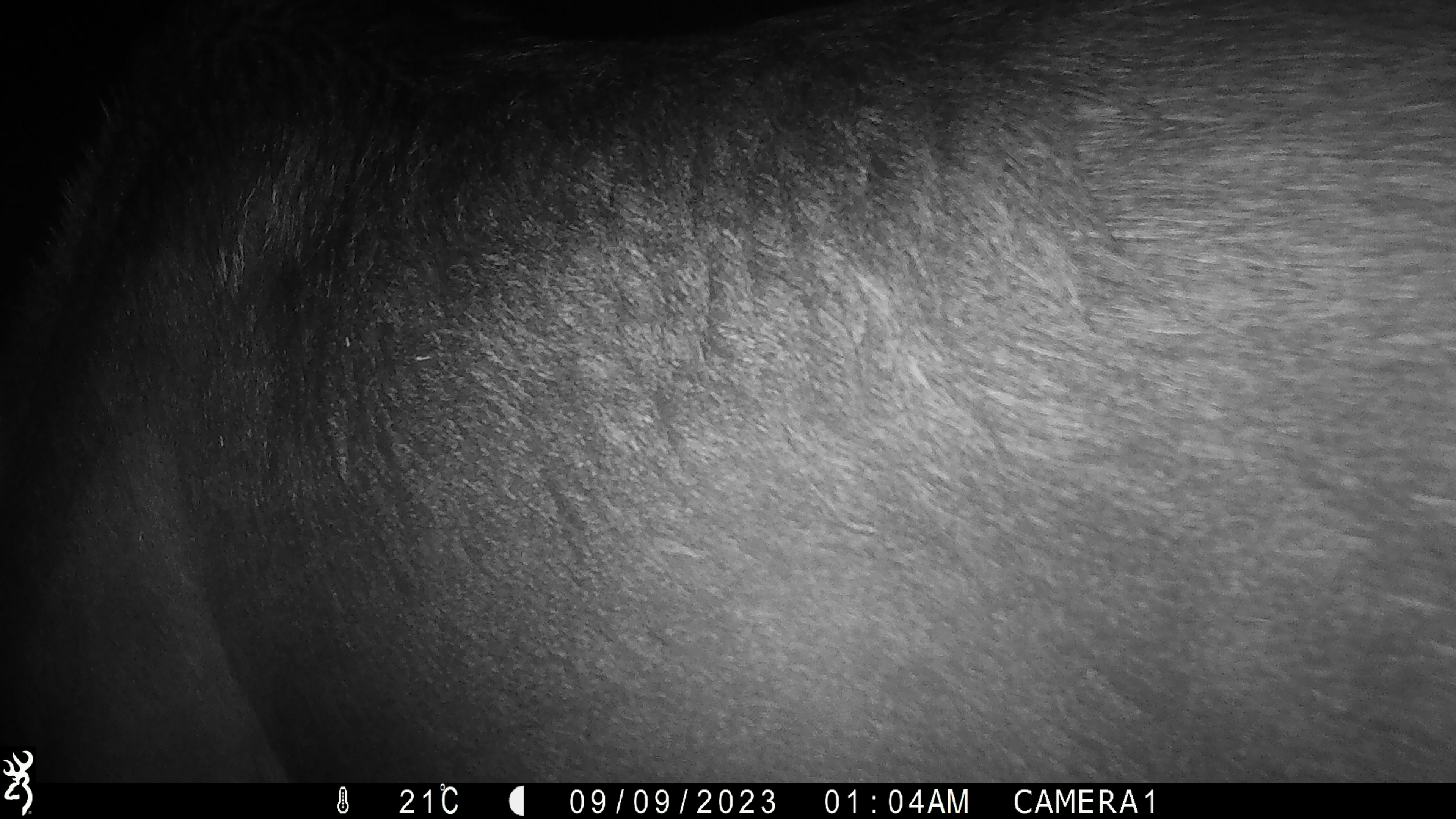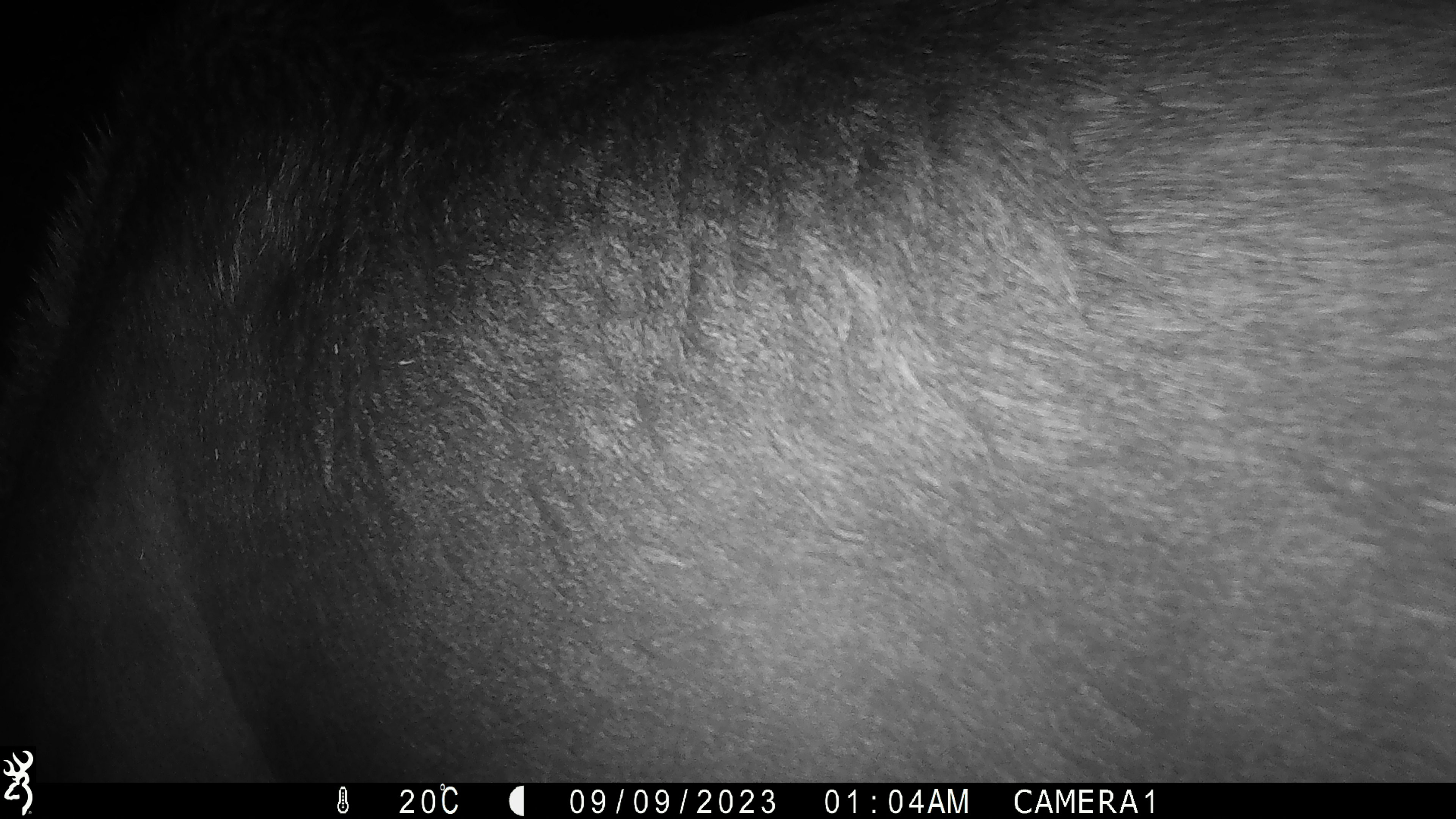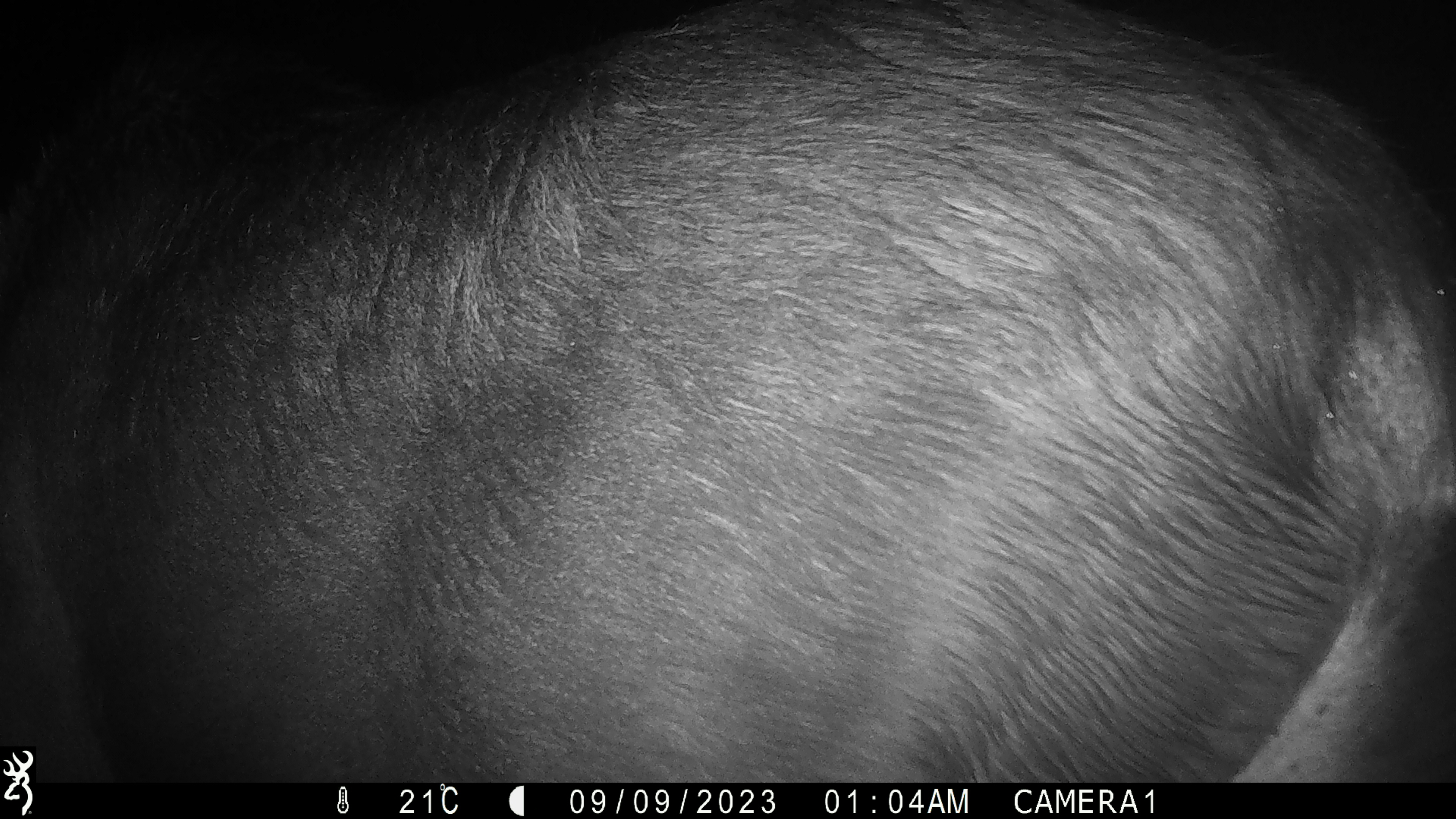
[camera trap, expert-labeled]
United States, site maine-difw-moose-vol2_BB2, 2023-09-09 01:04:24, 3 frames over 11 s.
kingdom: Animalia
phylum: Chordata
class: Mammalia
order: Artiodactyla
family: Cervidae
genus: Alces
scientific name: Alces alces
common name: moose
Moose (Alces alces).